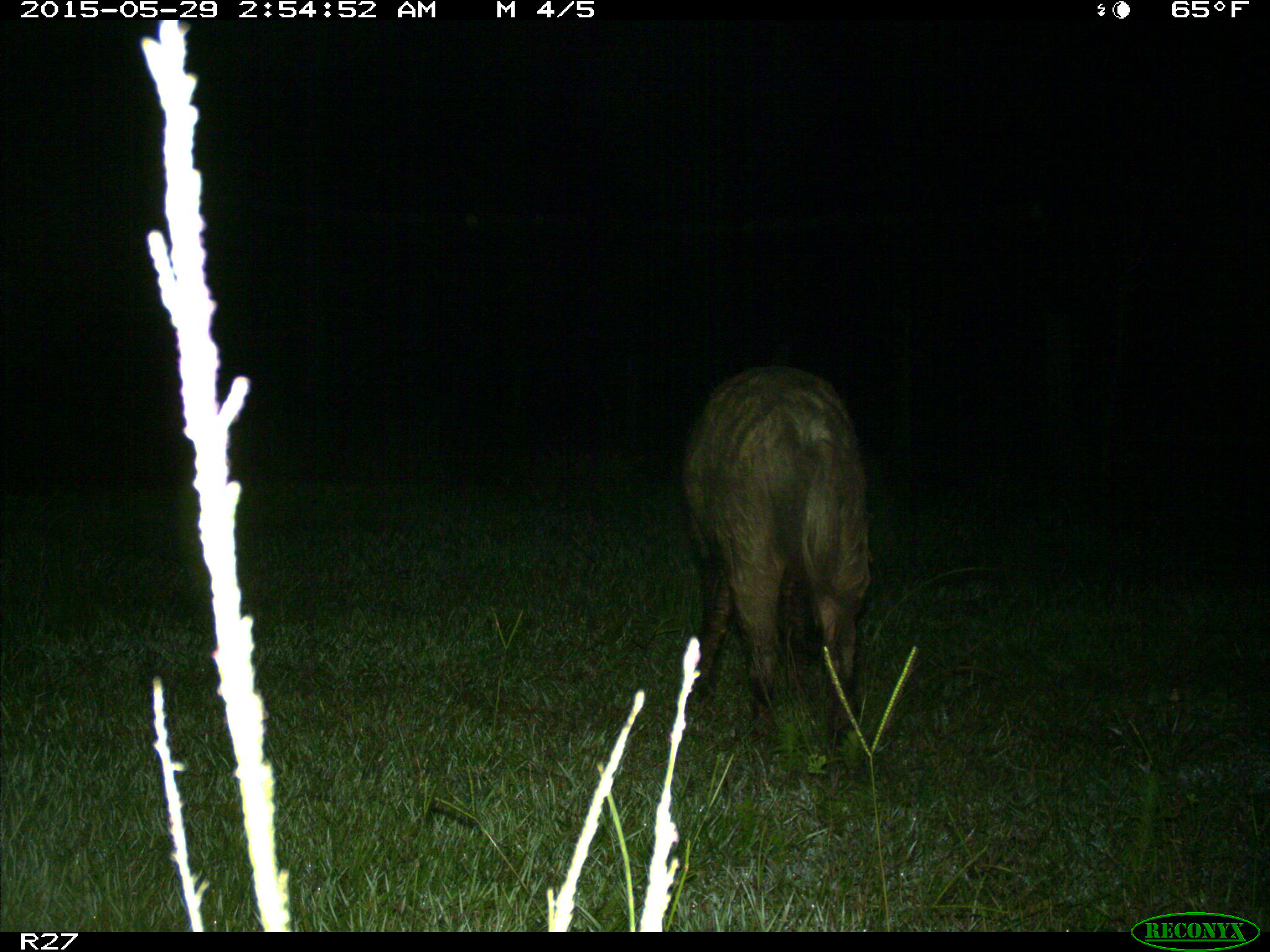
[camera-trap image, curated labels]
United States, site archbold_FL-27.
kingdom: Animalia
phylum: Chordata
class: Mammalia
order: Artiodactyla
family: Suidae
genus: Sus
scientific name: Sus scrofa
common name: wild boar